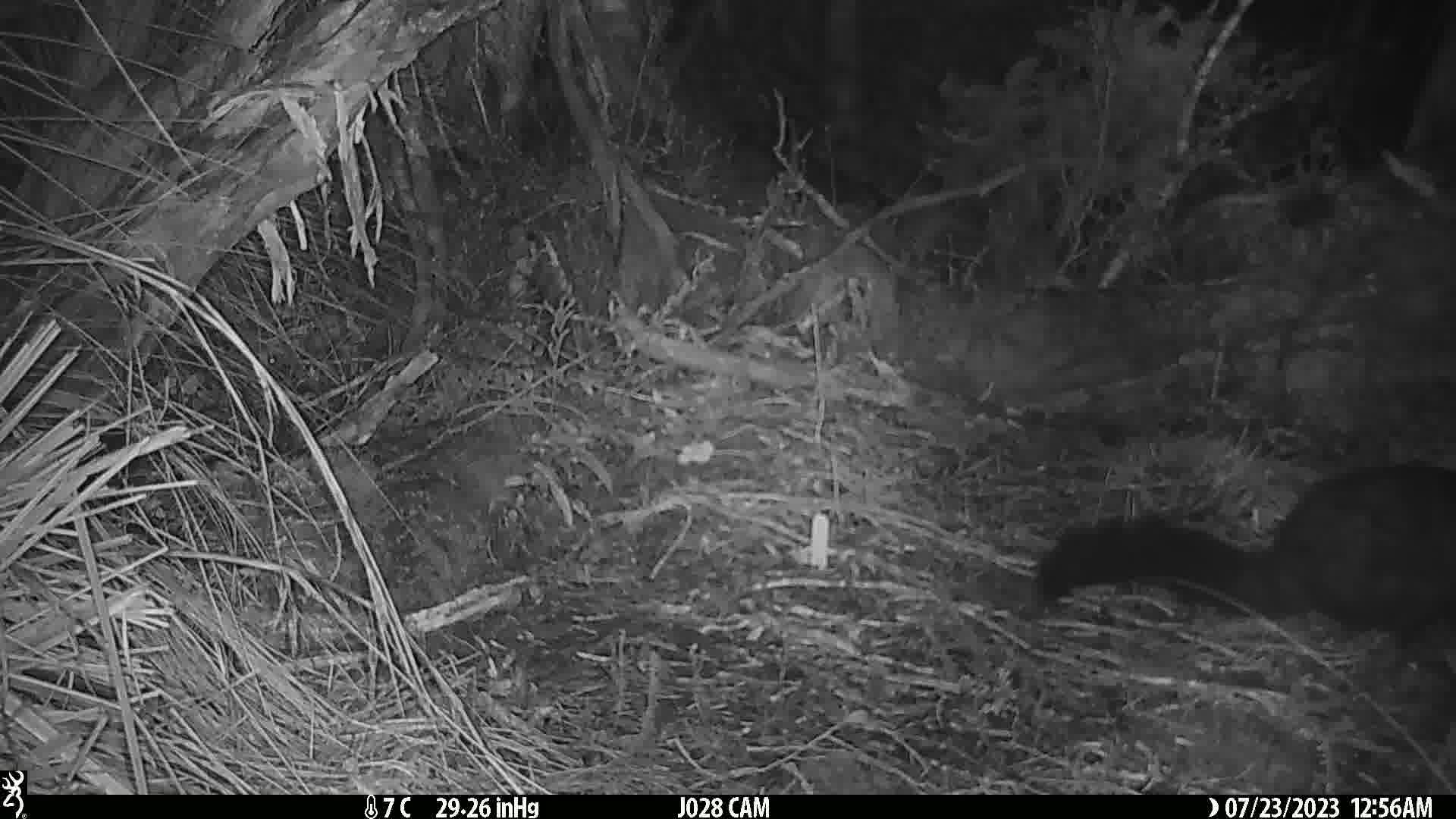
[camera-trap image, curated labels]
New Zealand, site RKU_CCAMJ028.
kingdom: Animalia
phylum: Chordata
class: Mammalia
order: Diprotodontia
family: Phalangeridae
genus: Trichosurus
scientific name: Trichosurus vulpecula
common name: common brushtail possum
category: possum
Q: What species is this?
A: Possum (common brushtail possum) (Trichosurus vulpecula).